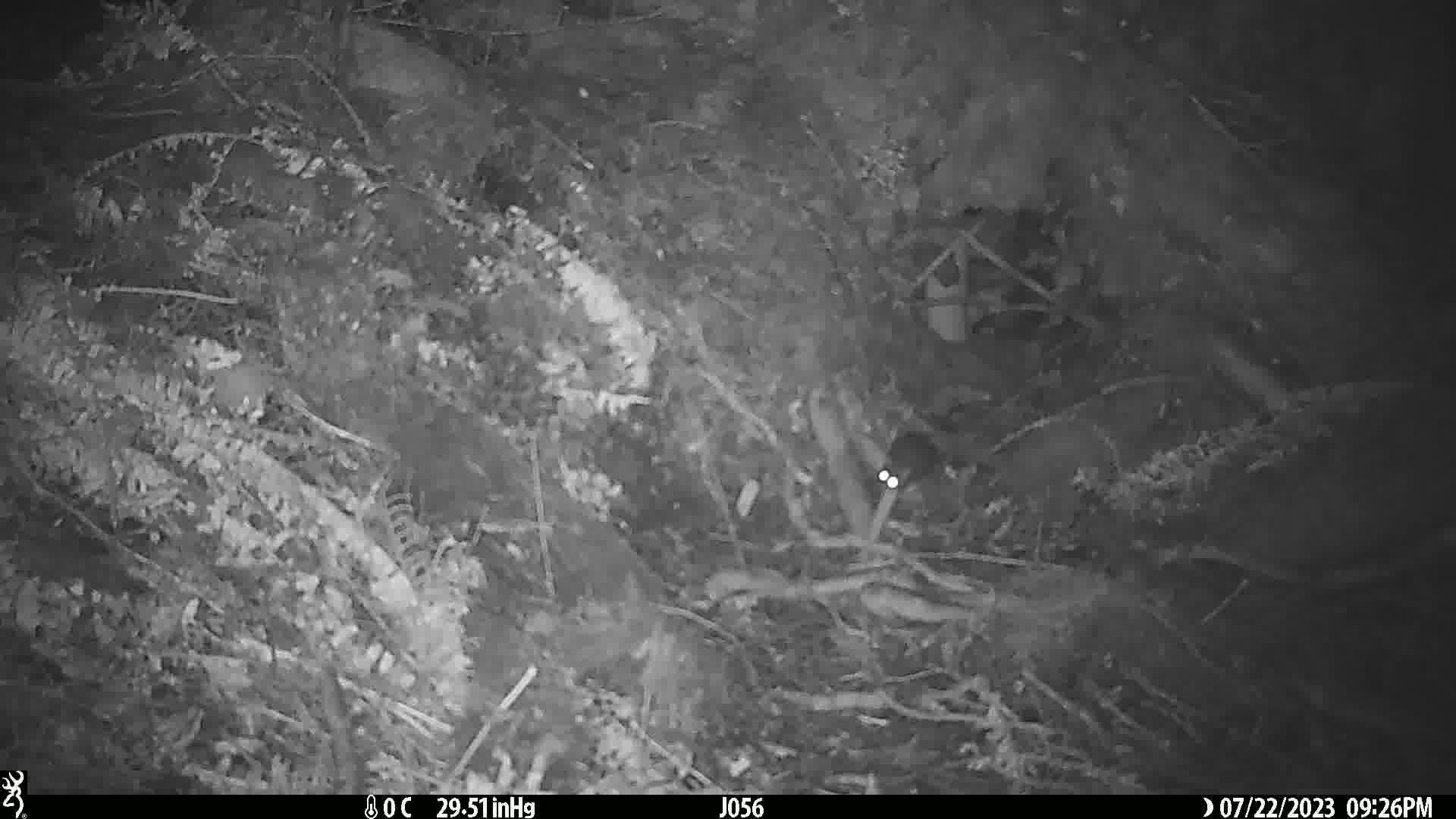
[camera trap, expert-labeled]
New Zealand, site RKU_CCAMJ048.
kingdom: Animalia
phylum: Chordata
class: Mammalia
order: Rodentia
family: Muridae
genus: Rattus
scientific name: Rattus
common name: rat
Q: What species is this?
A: Rat (Rattus).